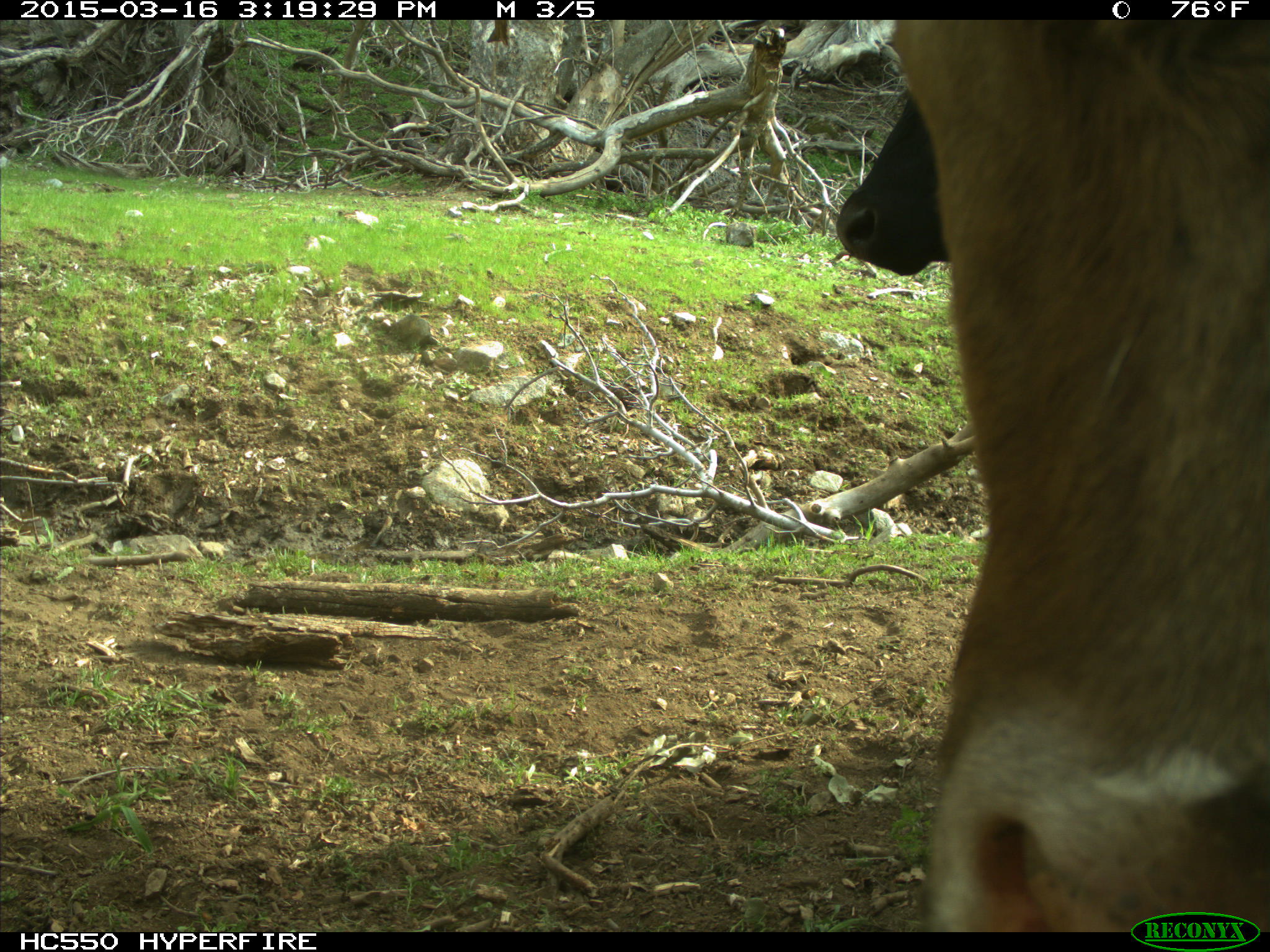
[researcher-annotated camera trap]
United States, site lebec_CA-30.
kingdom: Animalia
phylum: Chordata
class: Mammalia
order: Artiodactyla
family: Bovidae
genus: Bos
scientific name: Bos taurus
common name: domestic cow